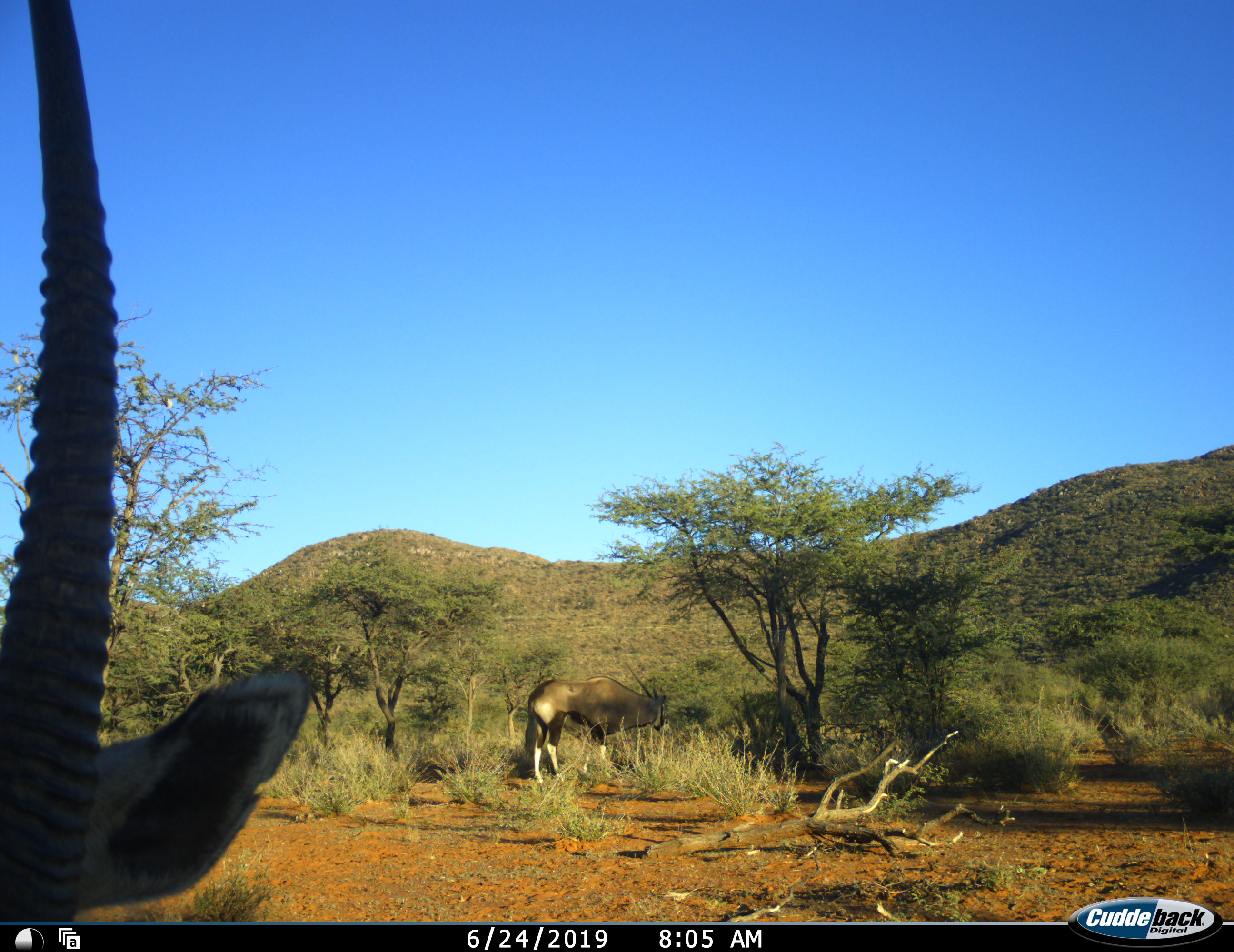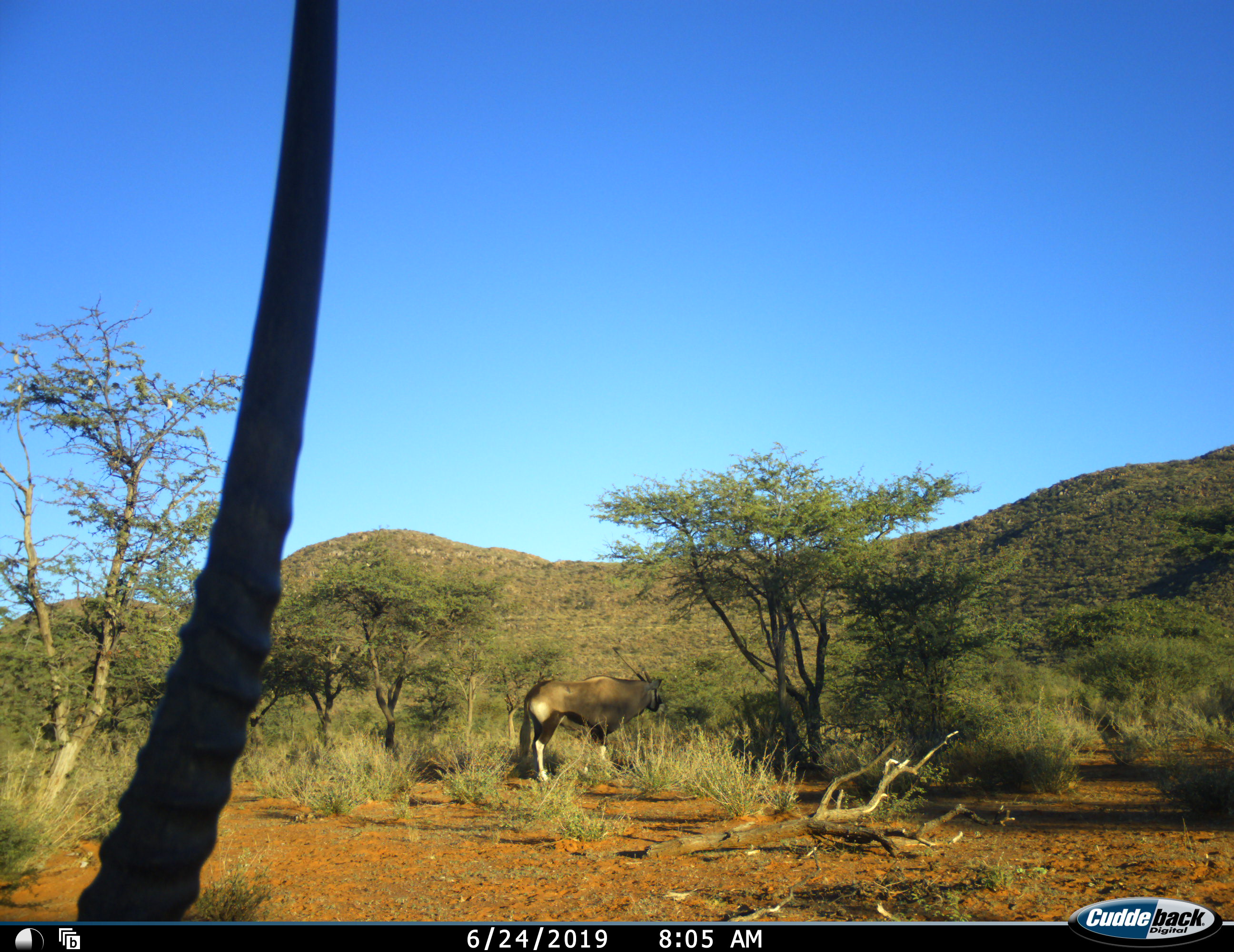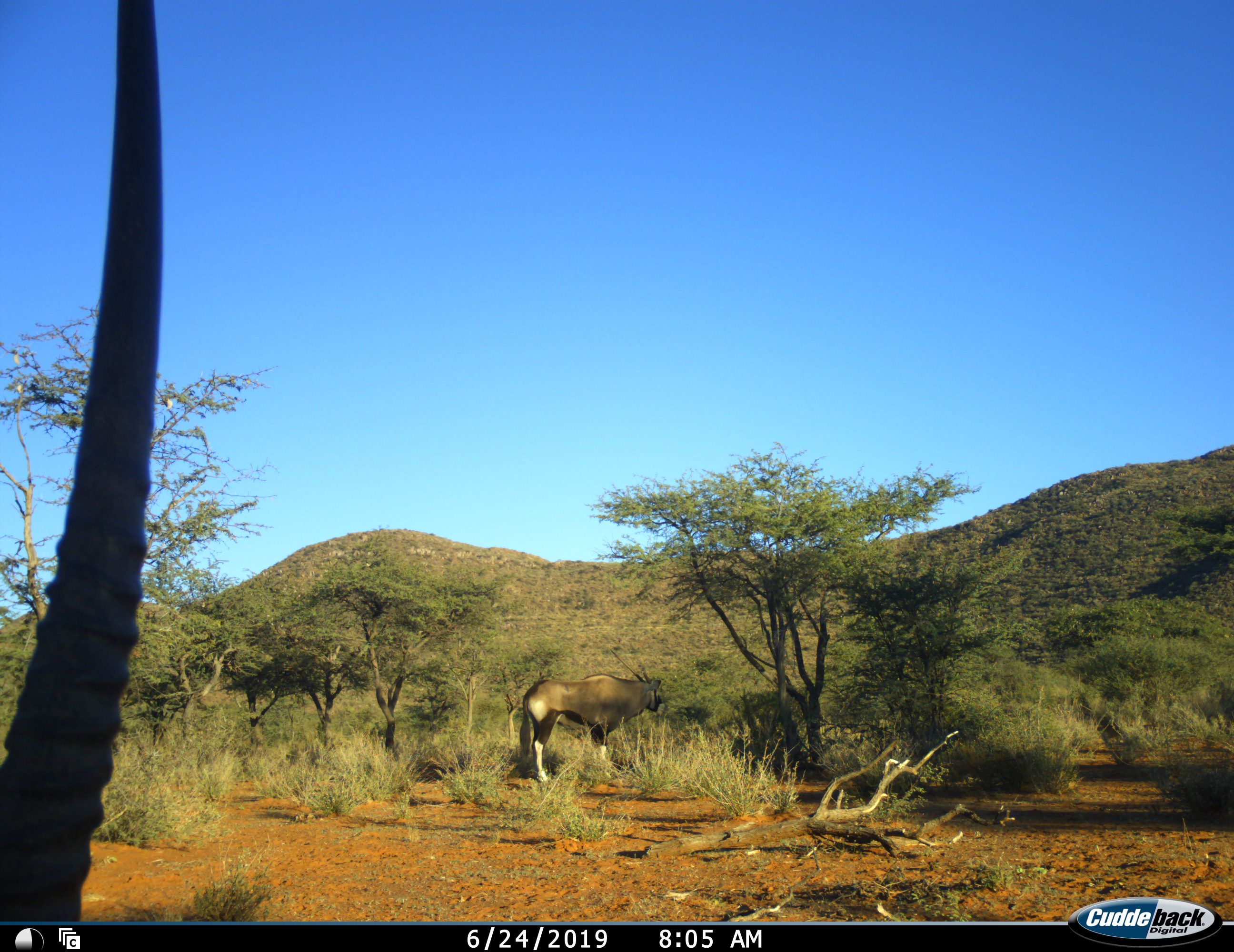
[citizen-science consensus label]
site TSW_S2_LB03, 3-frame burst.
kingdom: Animalia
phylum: Chordata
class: Mammalia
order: Artiodactyla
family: Bovidae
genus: Oryx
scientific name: Oryx gazella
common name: gemsbok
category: oryx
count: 2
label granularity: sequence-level